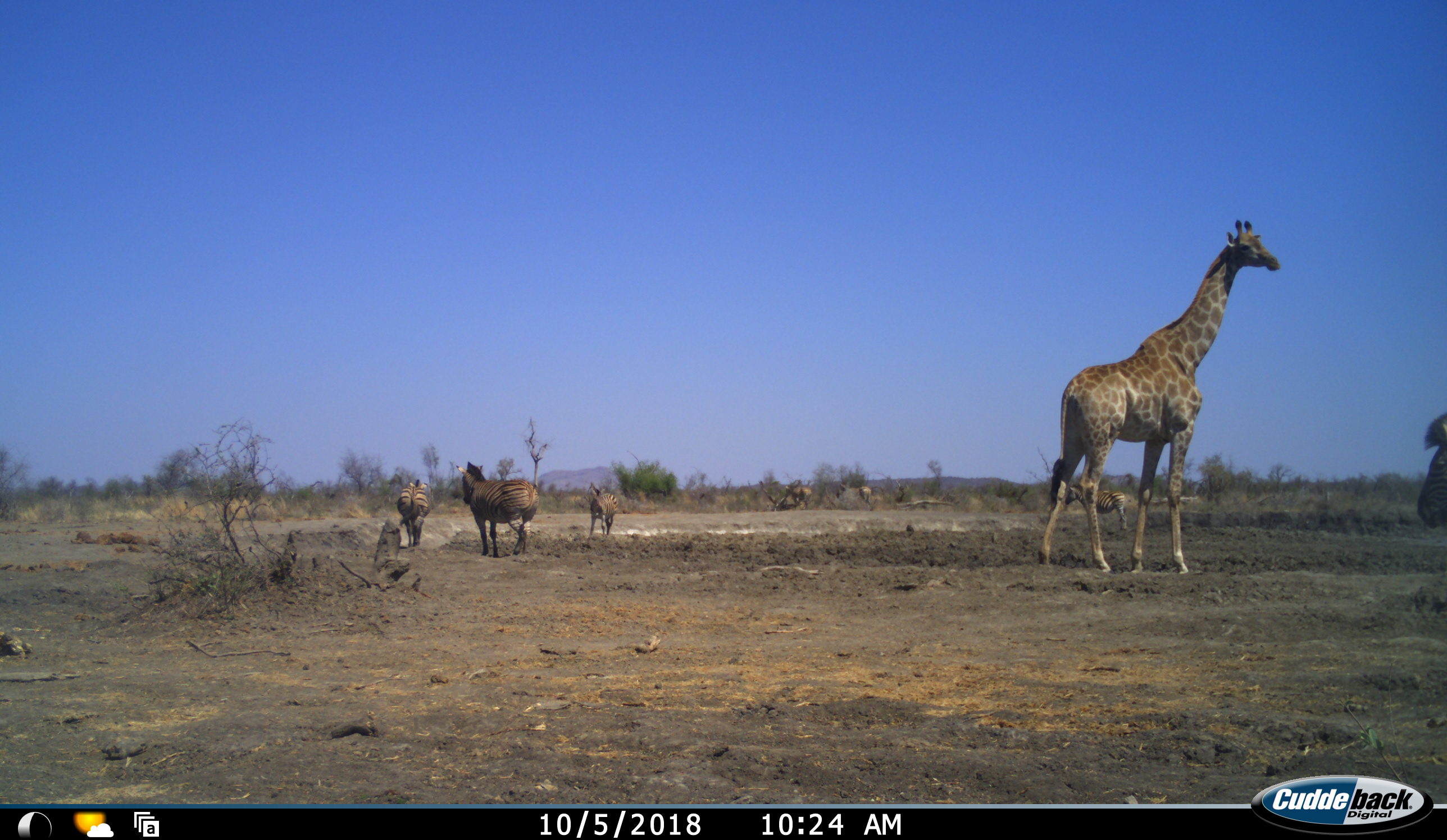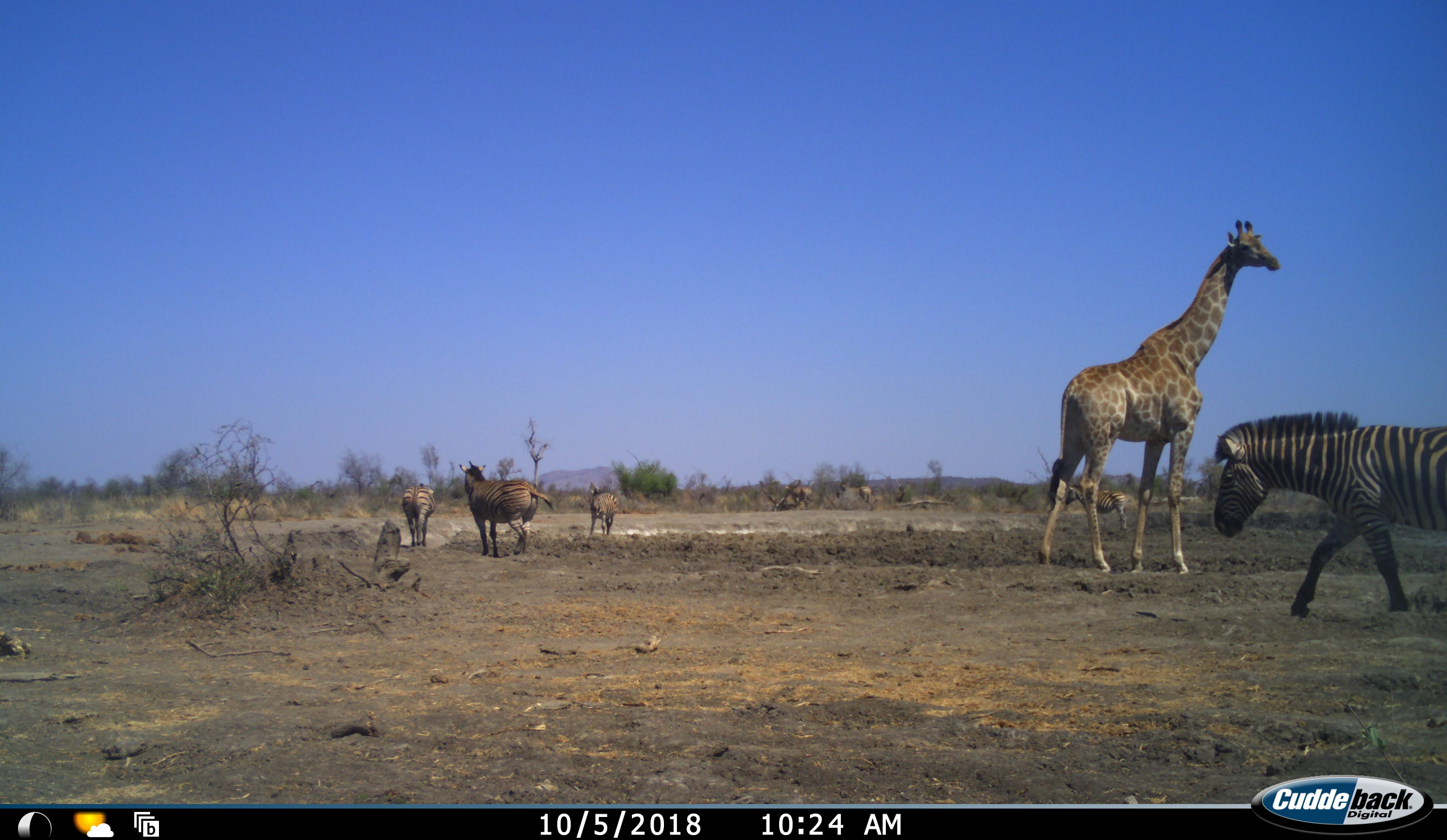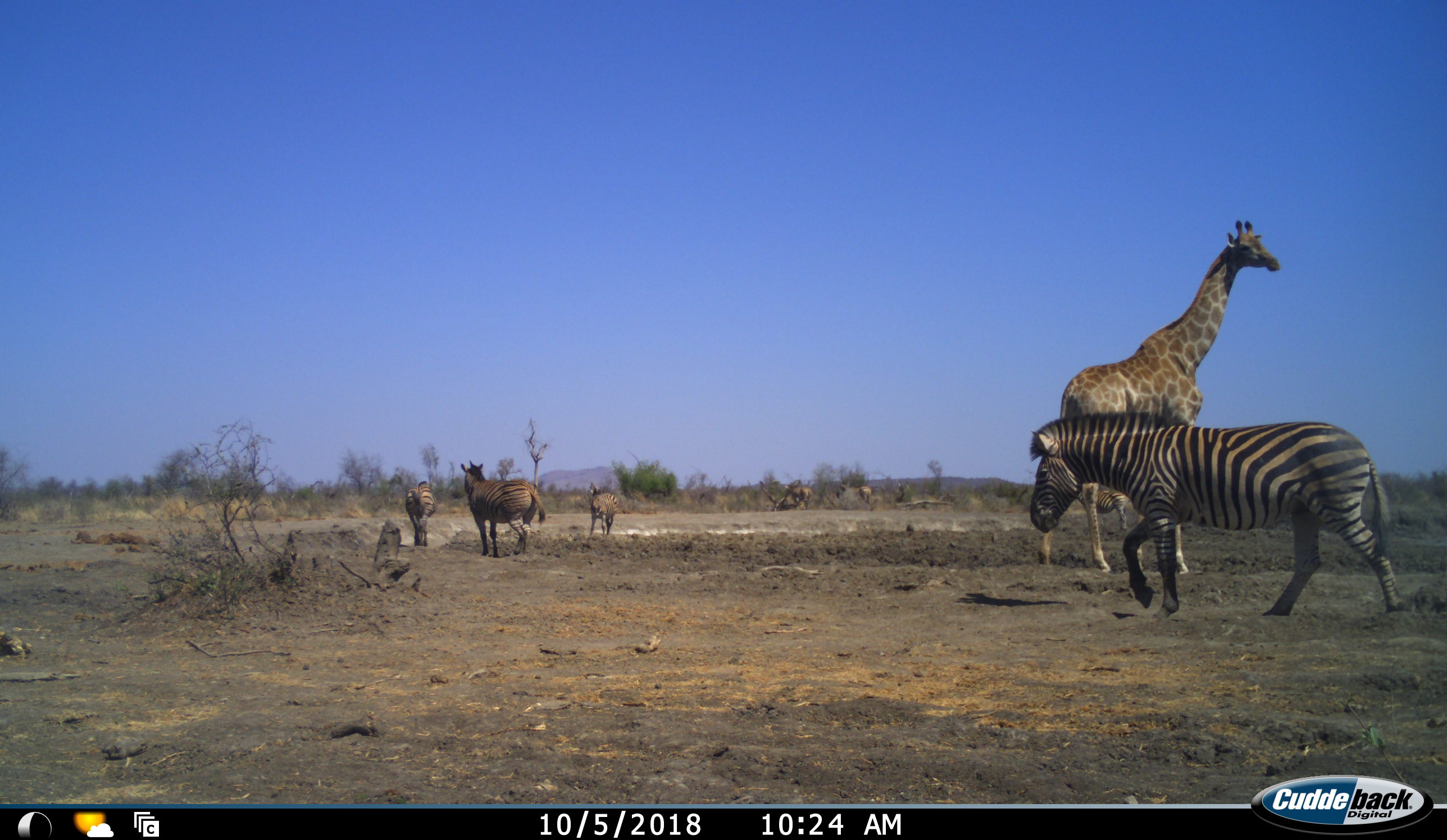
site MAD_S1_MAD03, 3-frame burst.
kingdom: Animalia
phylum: Chordata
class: Mammalia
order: Artiodactyla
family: Giraffidae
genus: Giraffa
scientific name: Giraffa camelopardalis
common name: giraffe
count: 1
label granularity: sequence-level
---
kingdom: Animalia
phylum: Chordata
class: Mammalia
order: Perissodactyla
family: Equidae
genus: Equus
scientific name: Equus quagga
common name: plains zebra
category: zebraplains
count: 5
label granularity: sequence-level